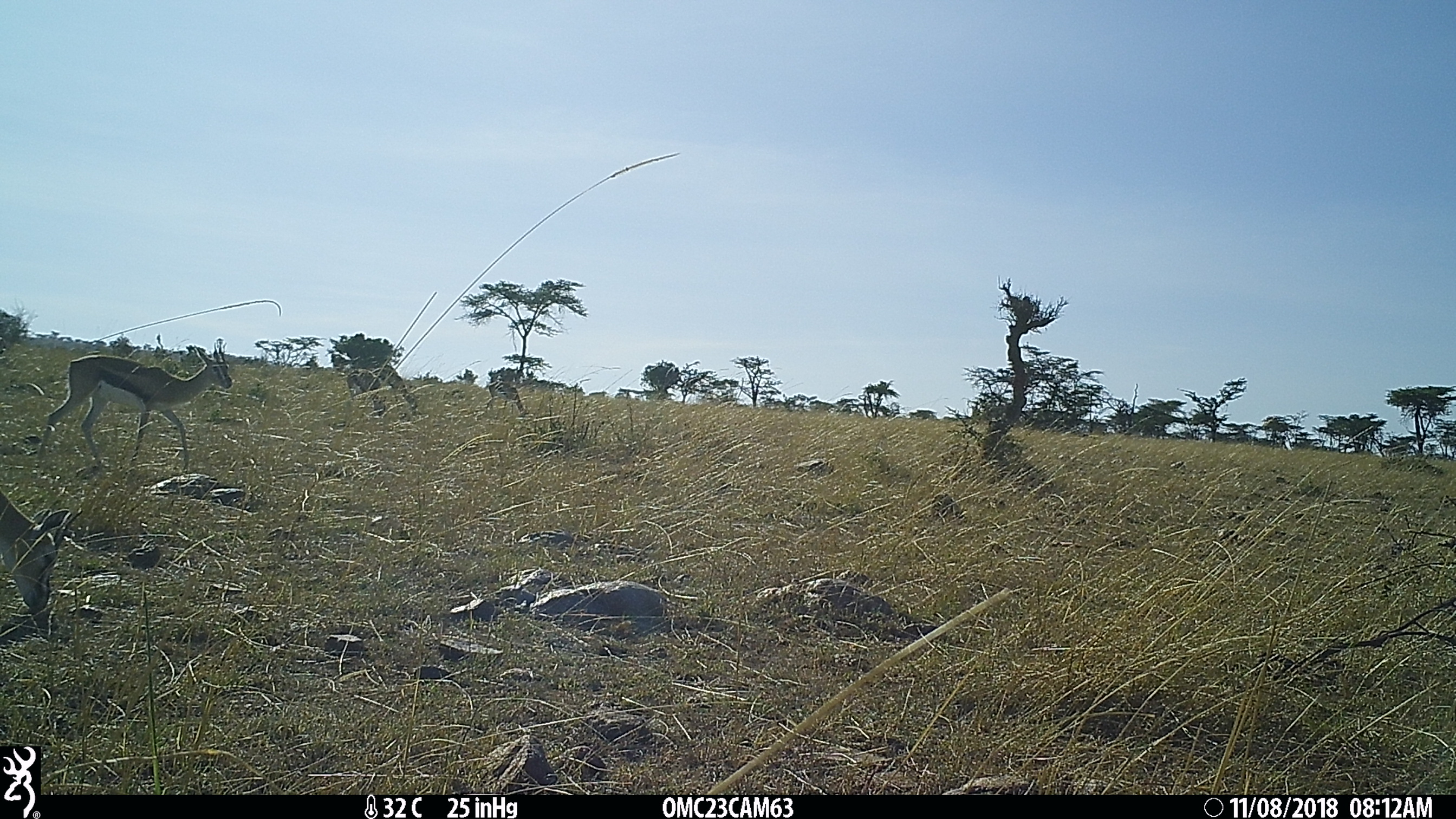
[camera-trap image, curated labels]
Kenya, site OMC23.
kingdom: Animalia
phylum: Chordata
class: Mammalia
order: Artiodactyla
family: Bovidae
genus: Eudorcas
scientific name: Eudorcas thomsonii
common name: thomon's gazelle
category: gazelle thomsons